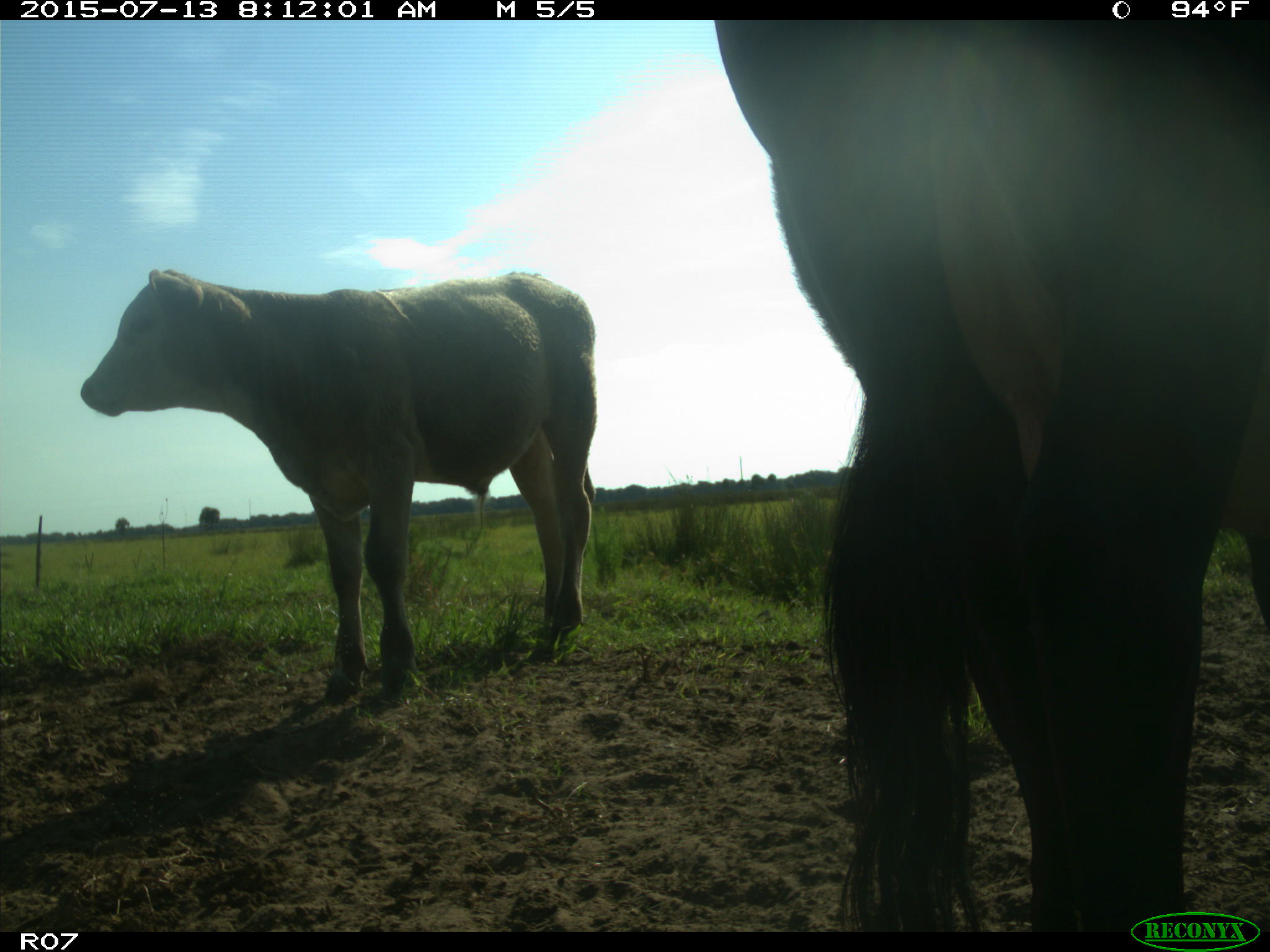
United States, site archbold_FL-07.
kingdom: Animalia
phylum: Chordata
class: Mammalia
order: Artiodactyla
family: Bovidae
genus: Bos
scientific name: Bos taurus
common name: domestic cow